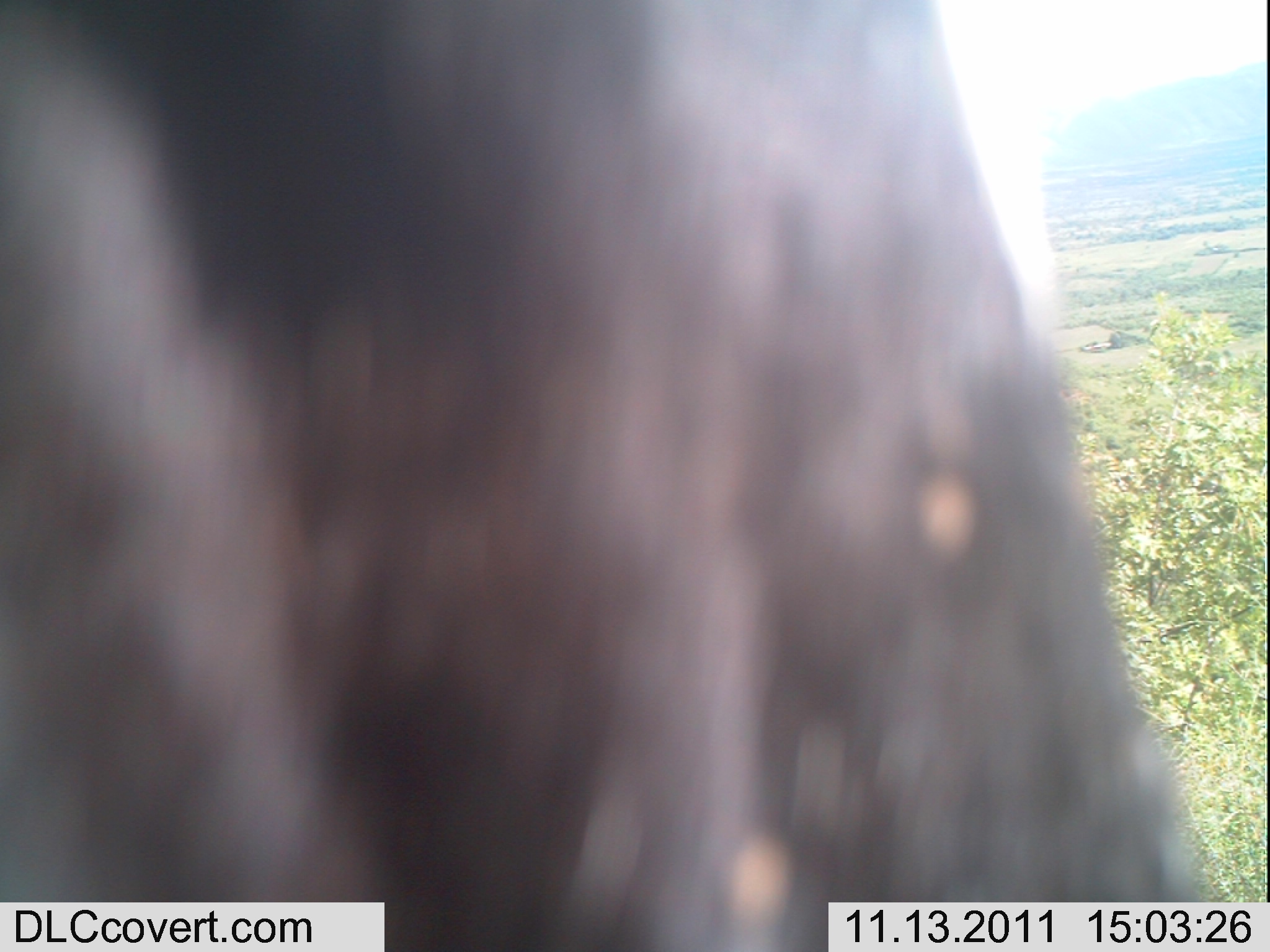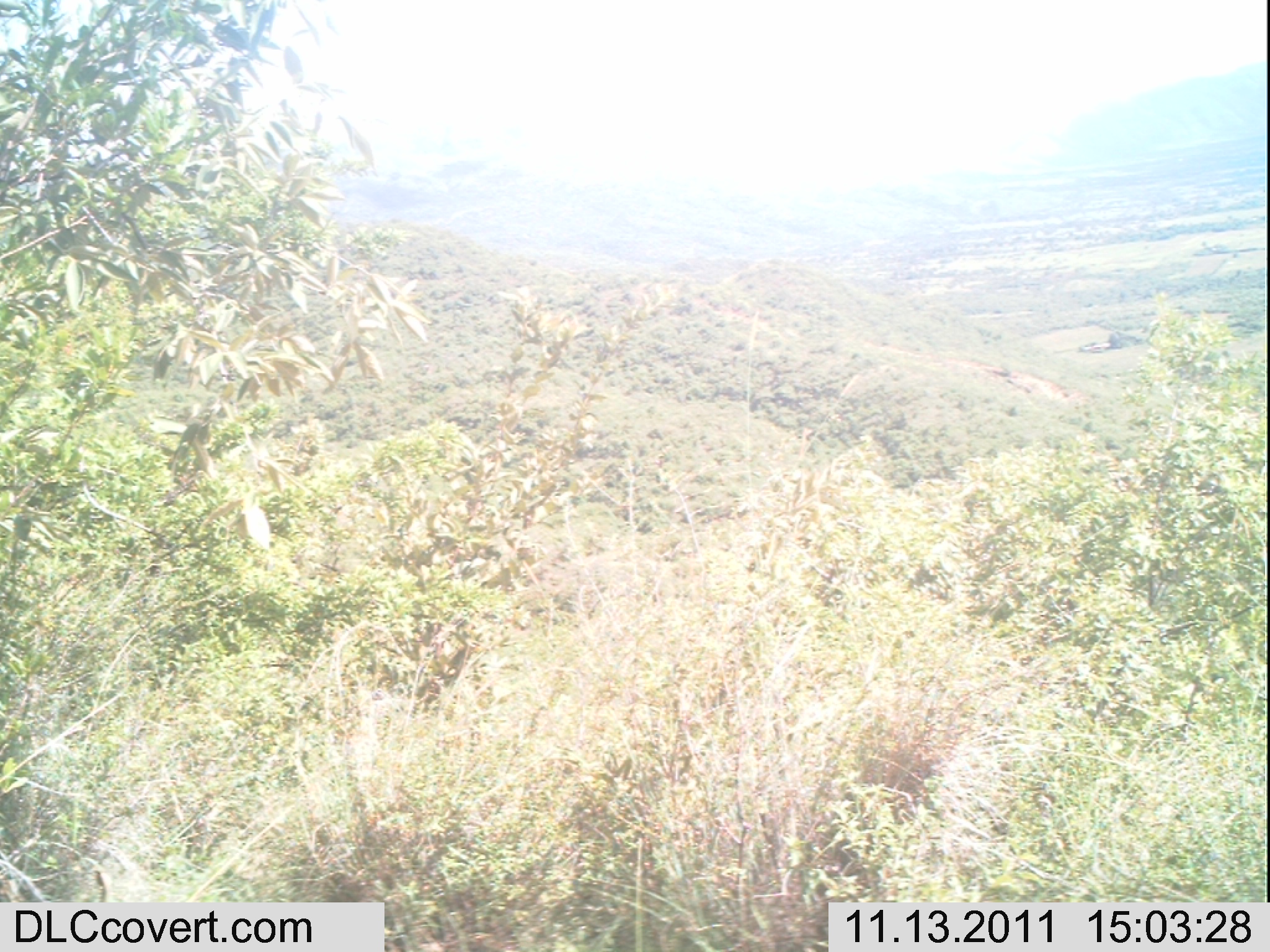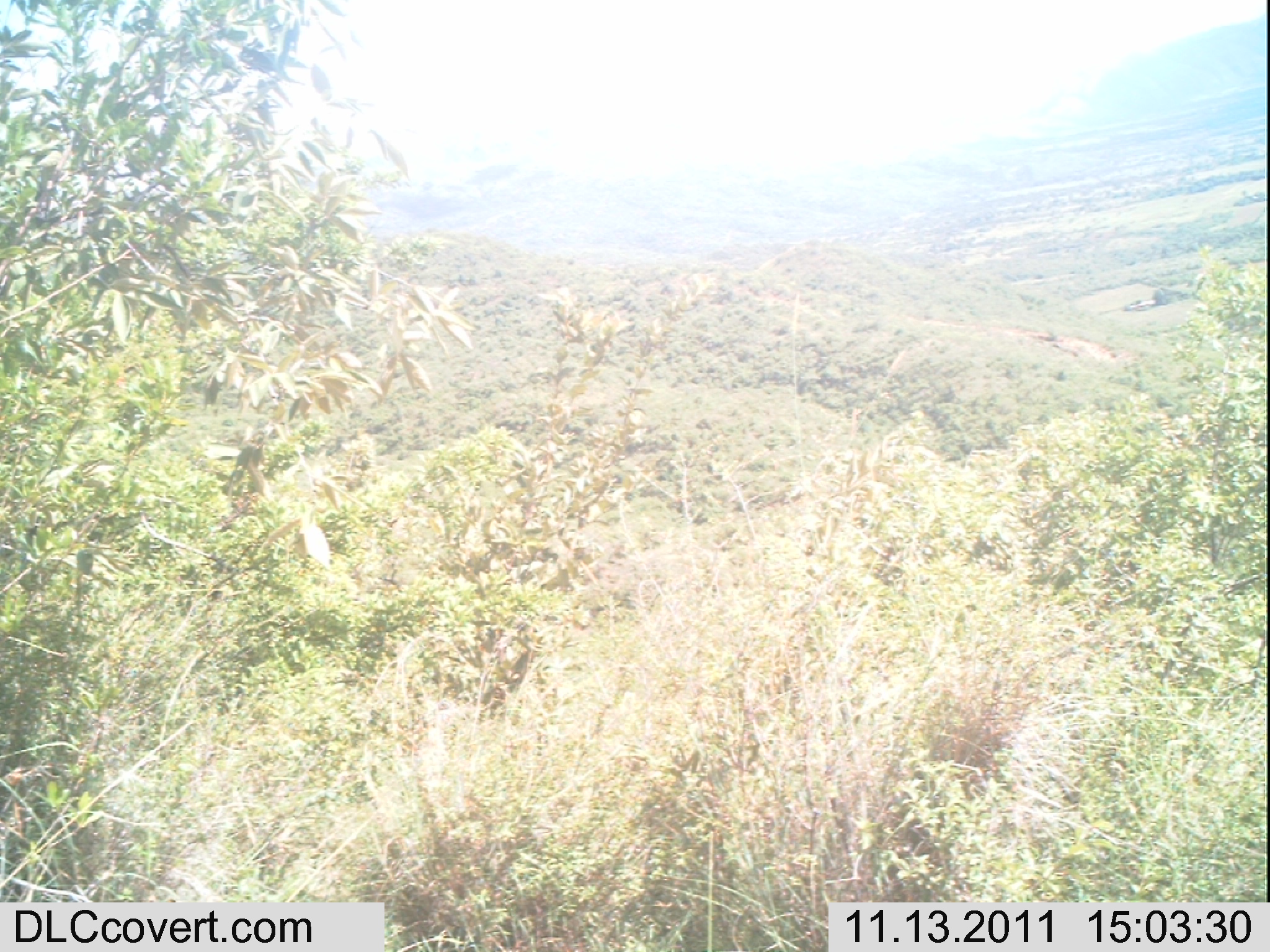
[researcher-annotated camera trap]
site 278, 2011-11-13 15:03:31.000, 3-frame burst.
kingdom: Animalia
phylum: Chordata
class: Mammalia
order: Artiodactyla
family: Bovidae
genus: Bos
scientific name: Bos taurus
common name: domestic cattle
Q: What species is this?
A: Bos taurus (domestic cattle).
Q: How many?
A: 1.